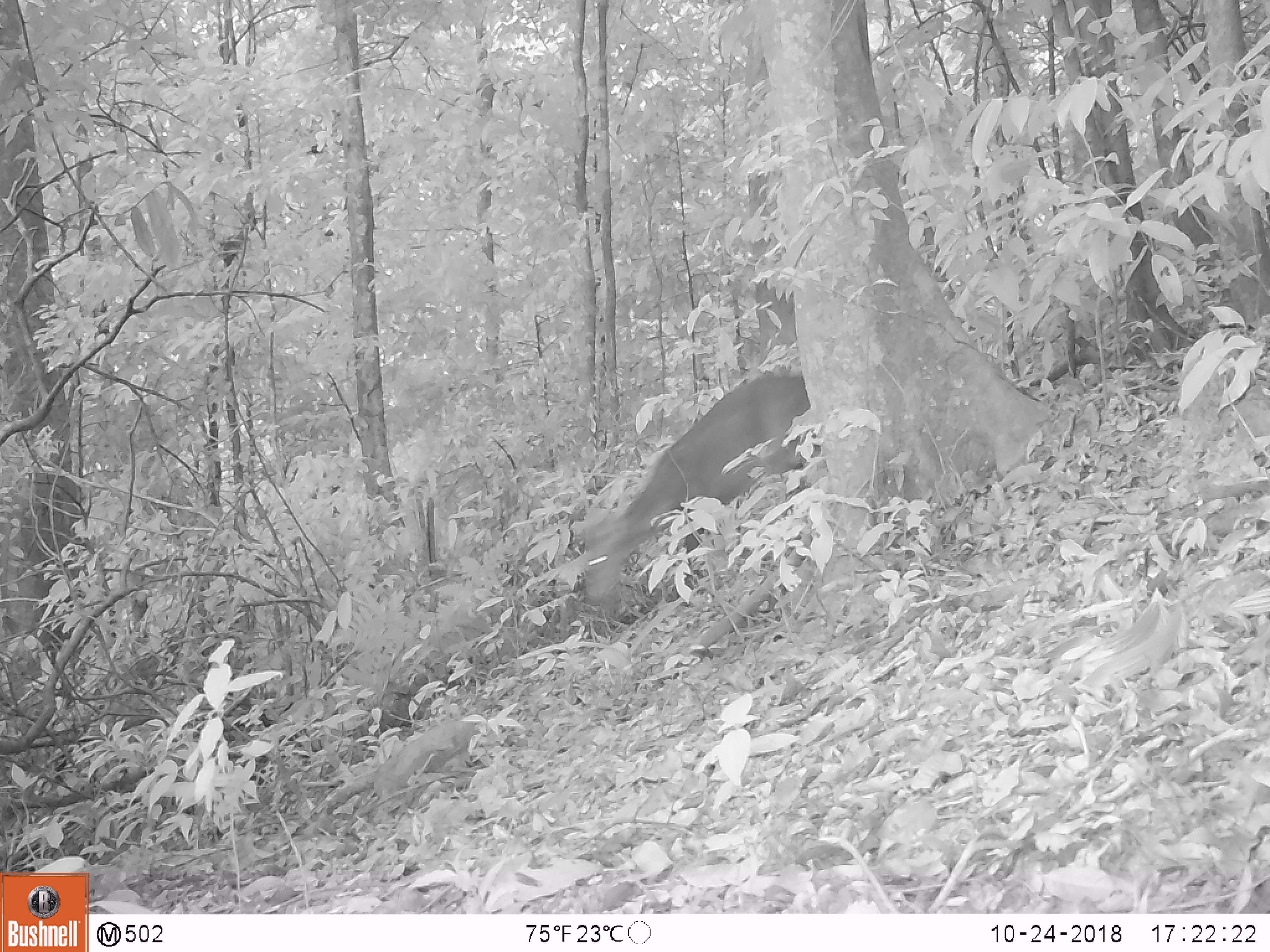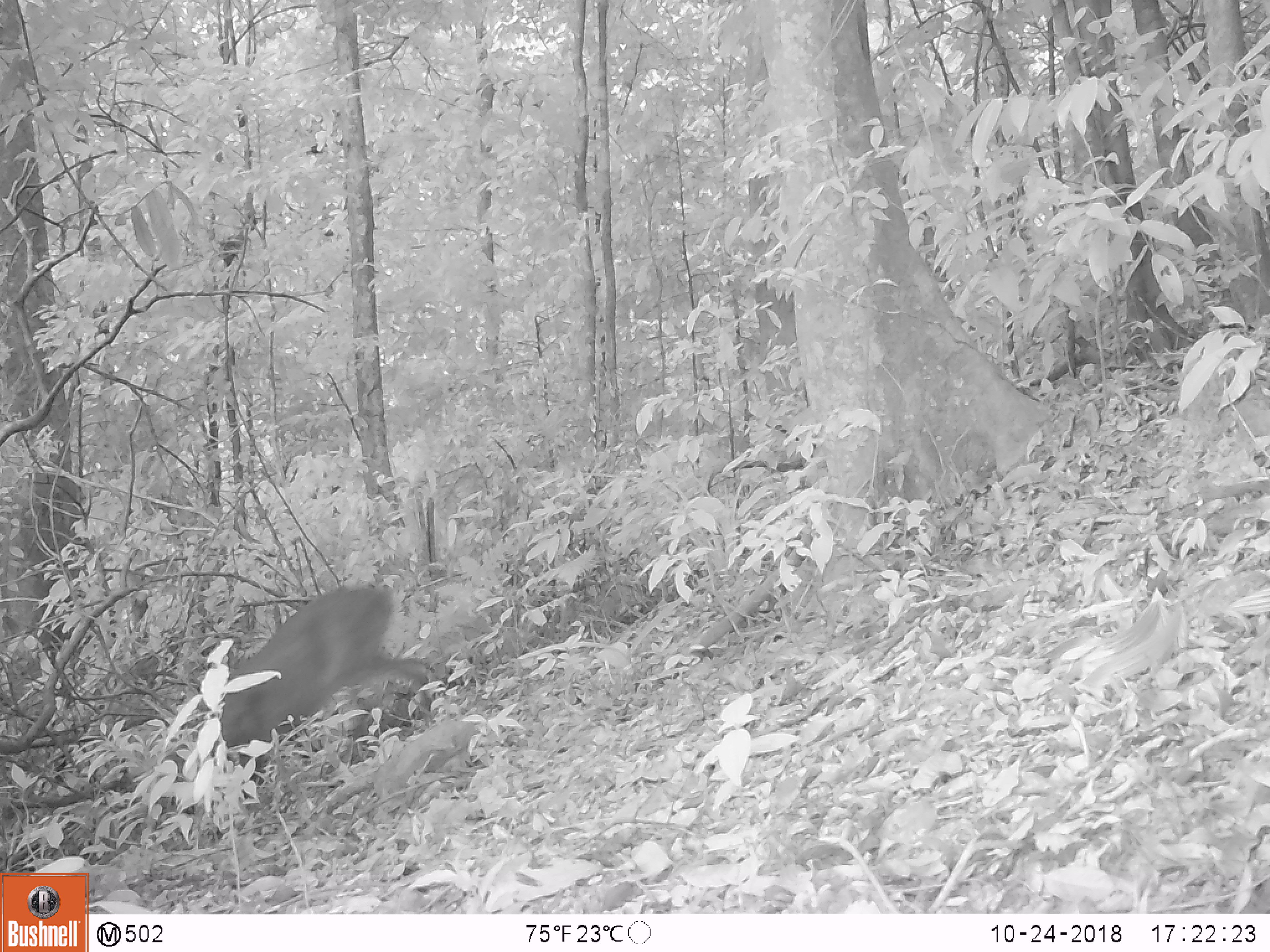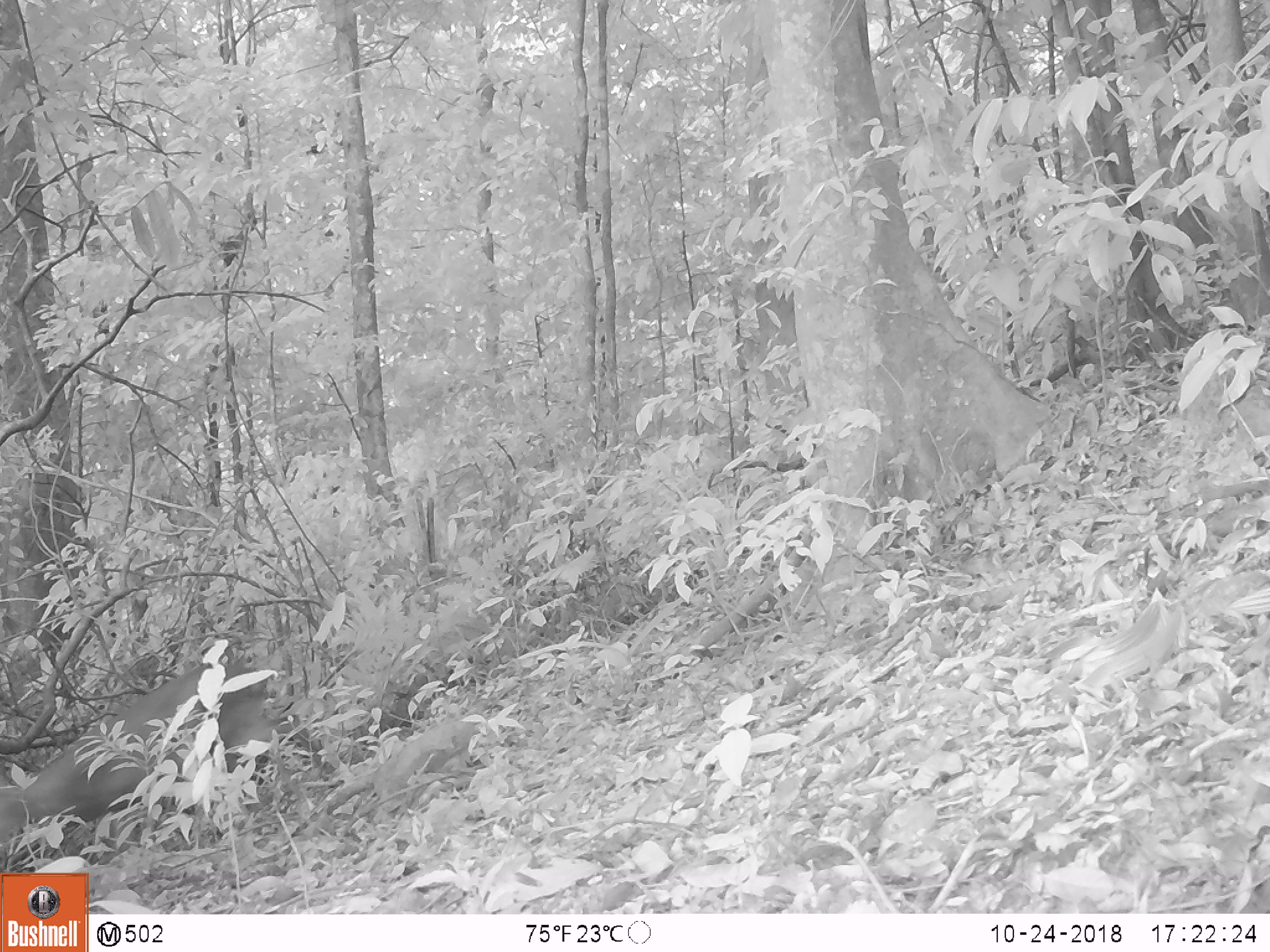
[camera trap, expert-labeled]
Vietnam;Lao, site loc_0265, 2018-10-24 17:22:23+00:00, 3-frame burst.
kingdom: Animalia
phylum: Chordata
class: Mammalia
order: Artiodactyla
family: Cervidae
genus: Muntiacus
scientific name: Muntiacus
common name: muntjacs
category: unidentified muntjac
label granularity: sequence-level